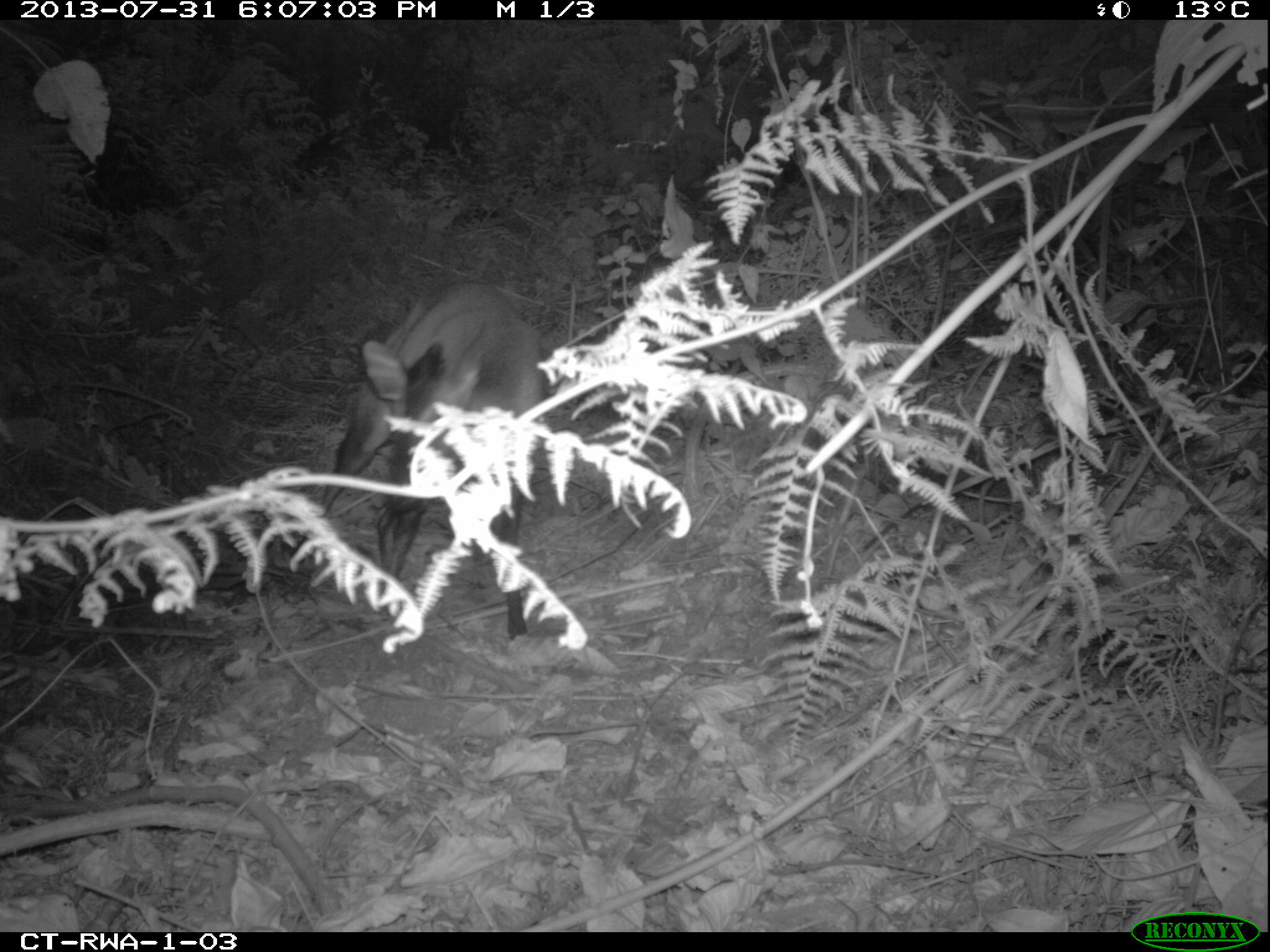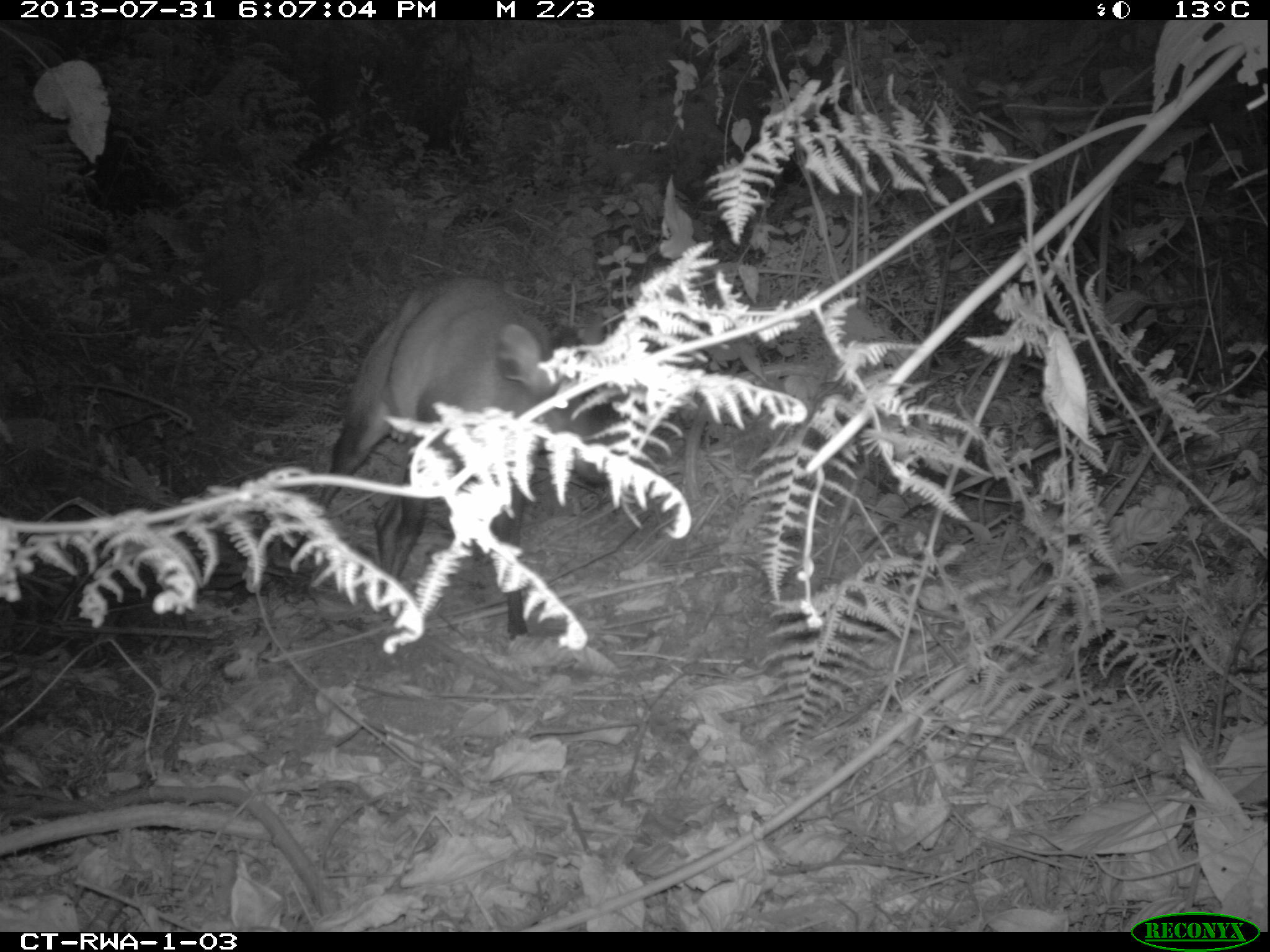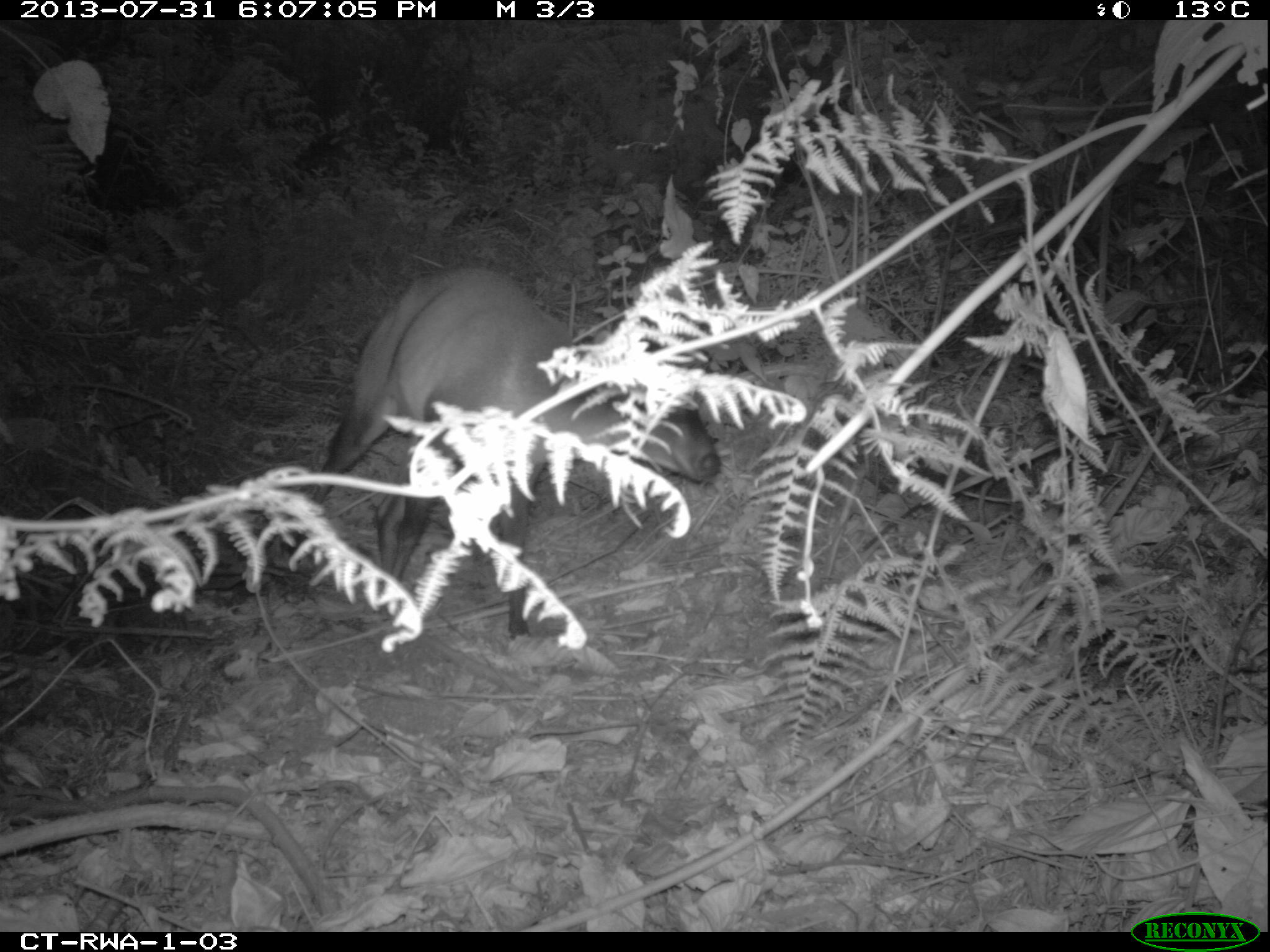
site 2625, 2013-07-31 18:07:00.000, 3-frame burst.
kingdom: Animalia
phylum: Chordata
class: Mammalia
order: Artiodactyla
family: Bovidae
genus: Cephalophus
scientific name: Cephalophus nigrifrons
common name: black-fronted duiker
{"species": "Cephalophus nigrifrons (black-fronted duiker)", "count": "1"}